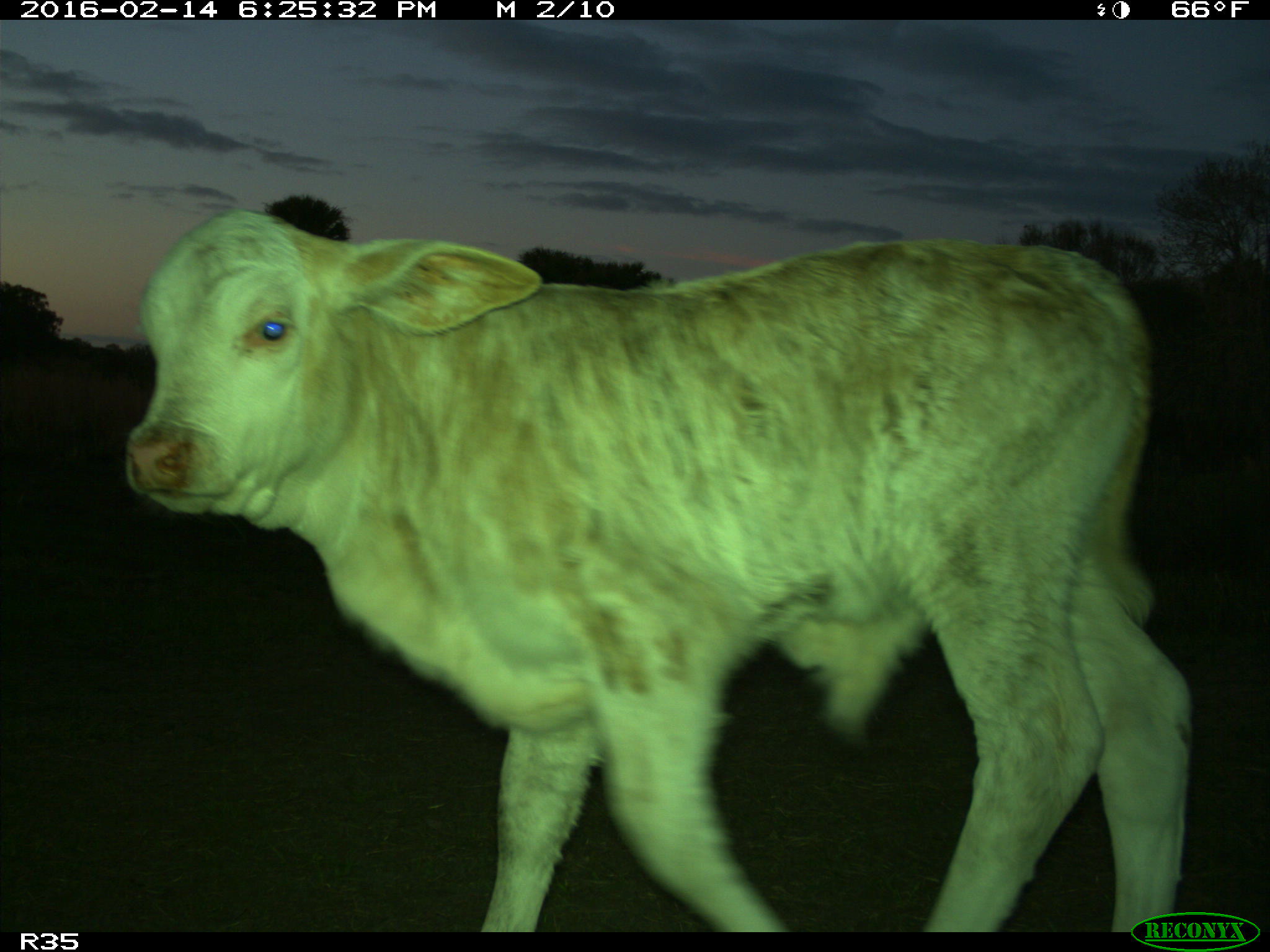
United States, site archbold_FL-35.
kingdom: Animalia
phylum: Chordata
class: Mammalia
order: Artiodactyla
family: Bovidae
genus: Bos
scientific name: Bos taurus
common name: domestic cow